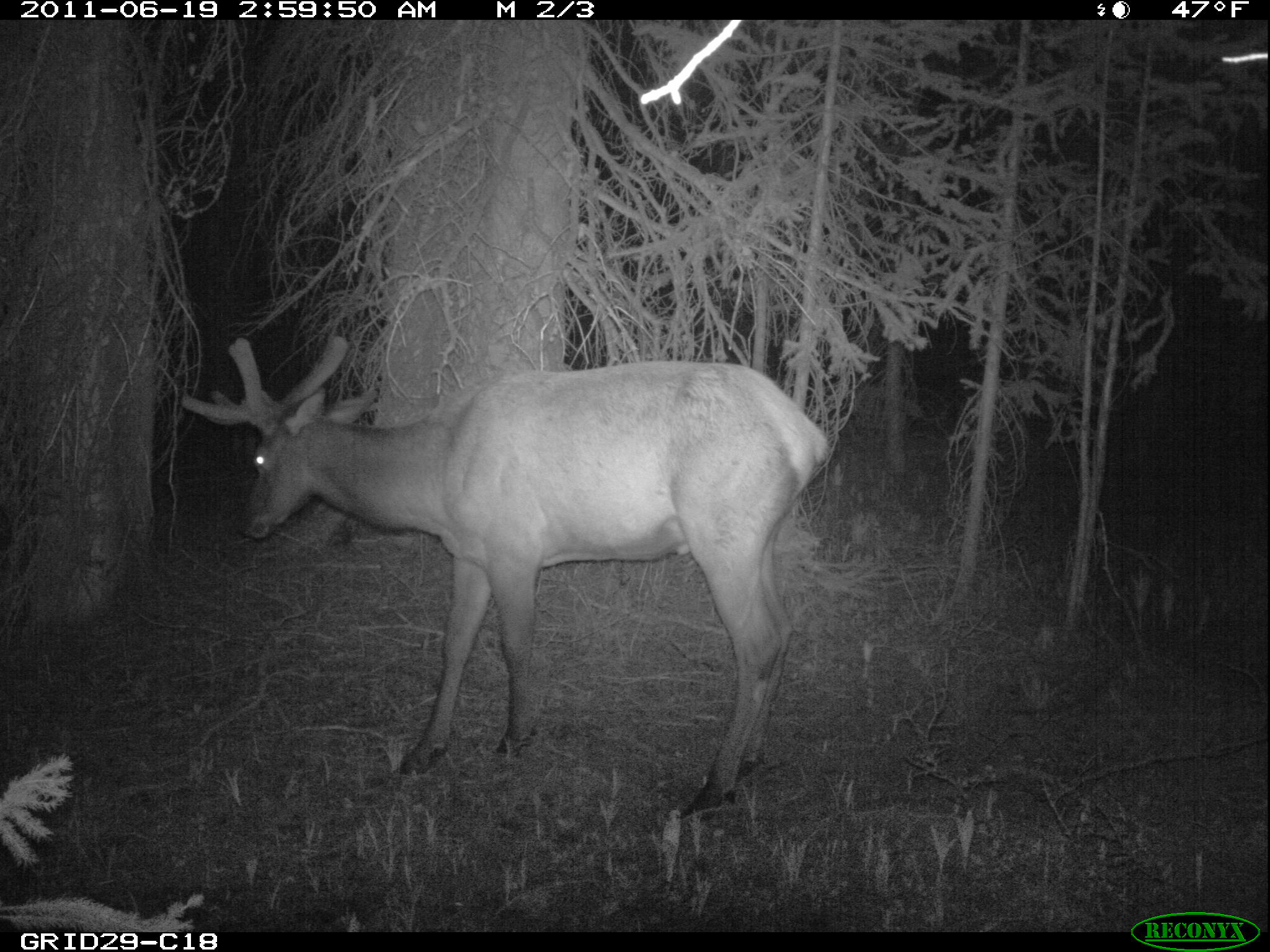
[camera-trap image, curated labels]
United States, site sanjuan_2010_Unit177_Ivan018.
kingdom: Animalia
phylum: Chordata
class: Mammalia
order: Artiodactyla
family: Cervidae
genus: Cervus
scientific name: Cervus elaphus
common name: red deer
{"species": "Cervus elaphus (red deer)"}